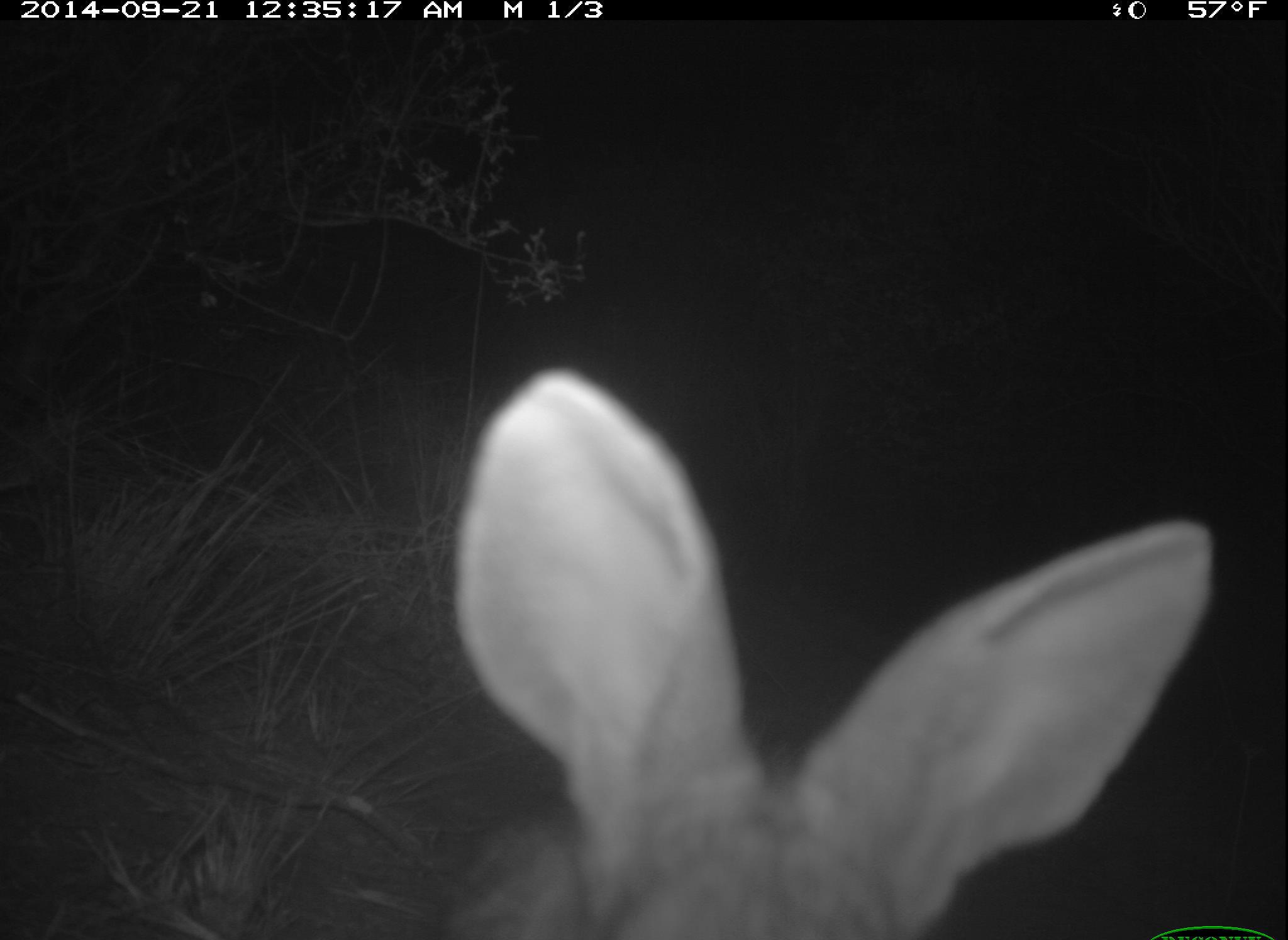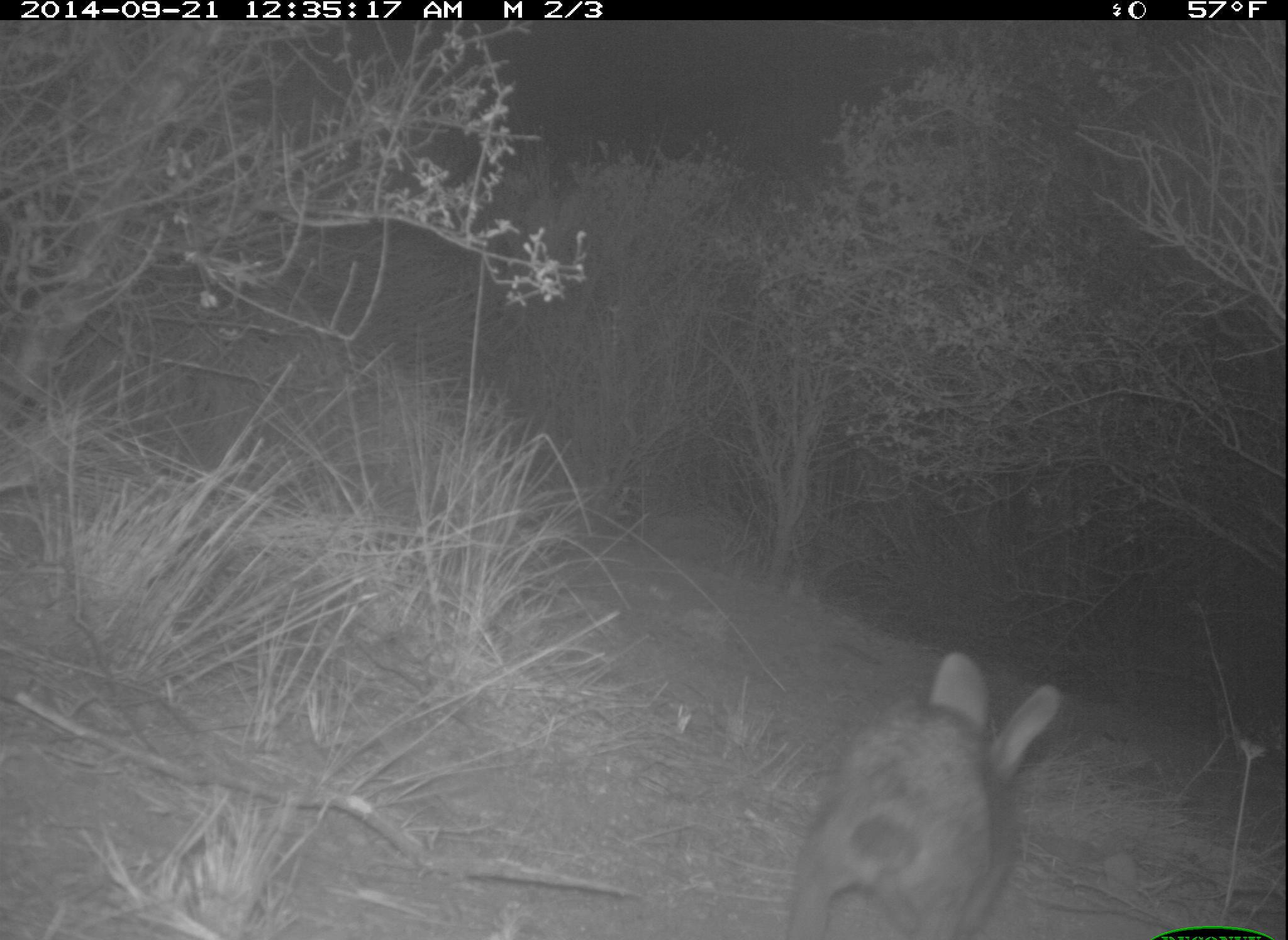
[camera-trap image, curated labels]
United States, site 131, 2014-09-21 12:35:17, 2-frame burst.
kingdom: Animalia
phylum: Chordata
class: Mammalia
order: Lagomorpha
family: Leporidae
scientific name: Leporidae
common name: rabbits and hares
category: rabbit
Rabbit (rabbits and hares) (Leporidae).